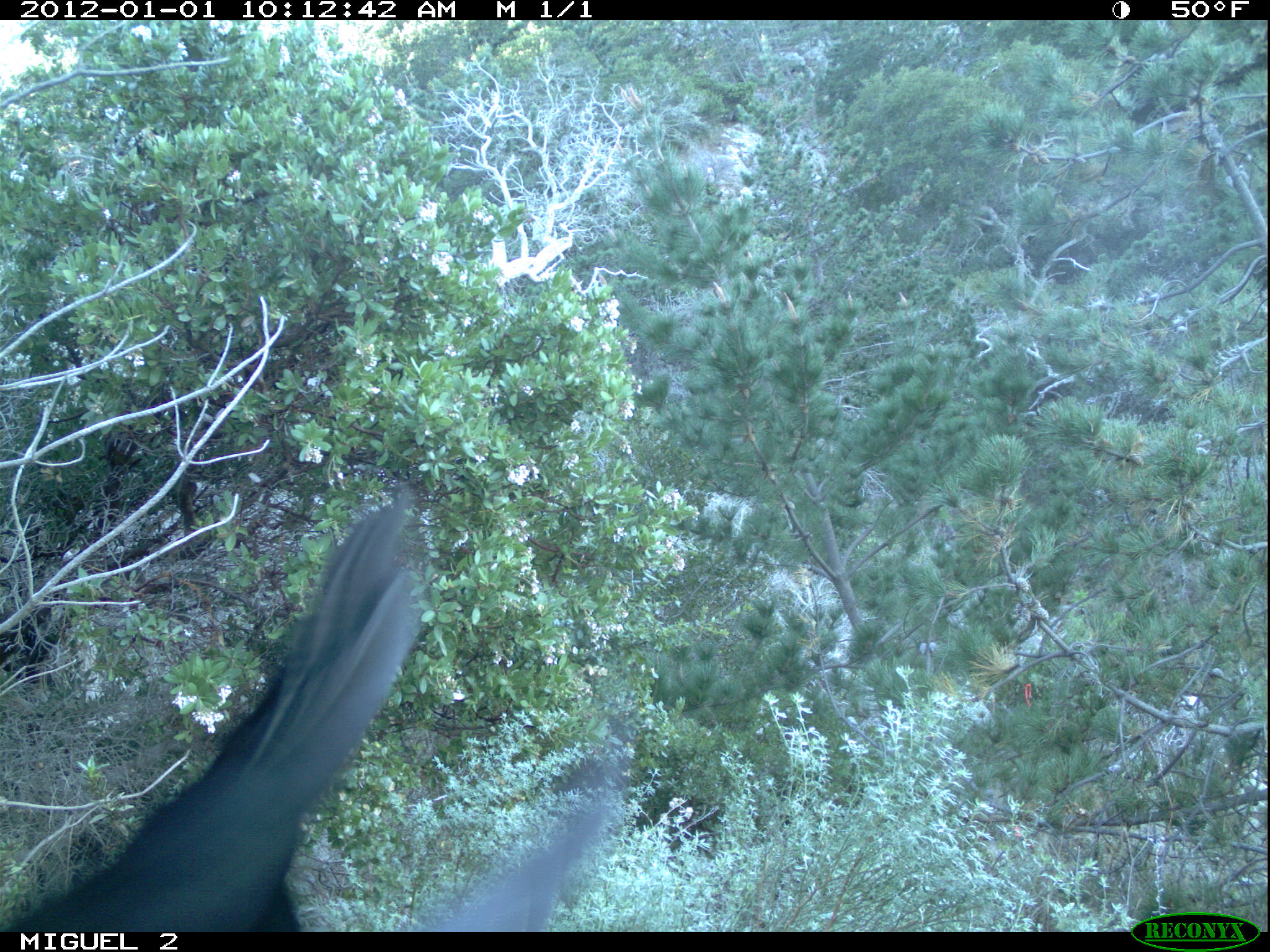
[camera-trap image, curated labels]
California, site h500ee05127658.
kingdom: Animalia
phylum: Chordata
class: Aves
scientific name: Aves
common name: bird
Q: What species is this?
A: Bird (Aves).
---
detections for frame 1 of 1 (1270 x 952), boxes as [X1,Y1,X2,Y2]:
bird: [0,503,433,930]